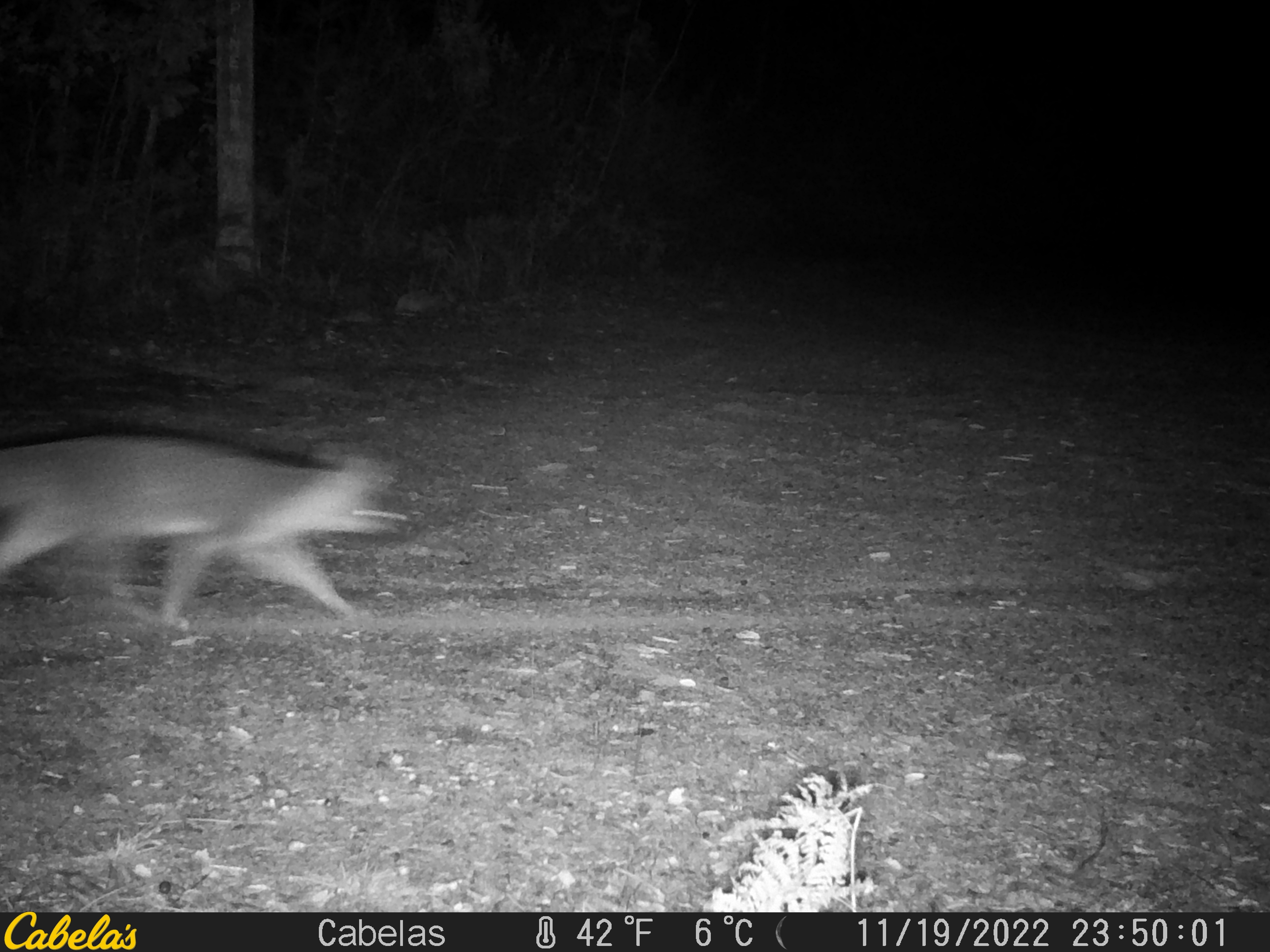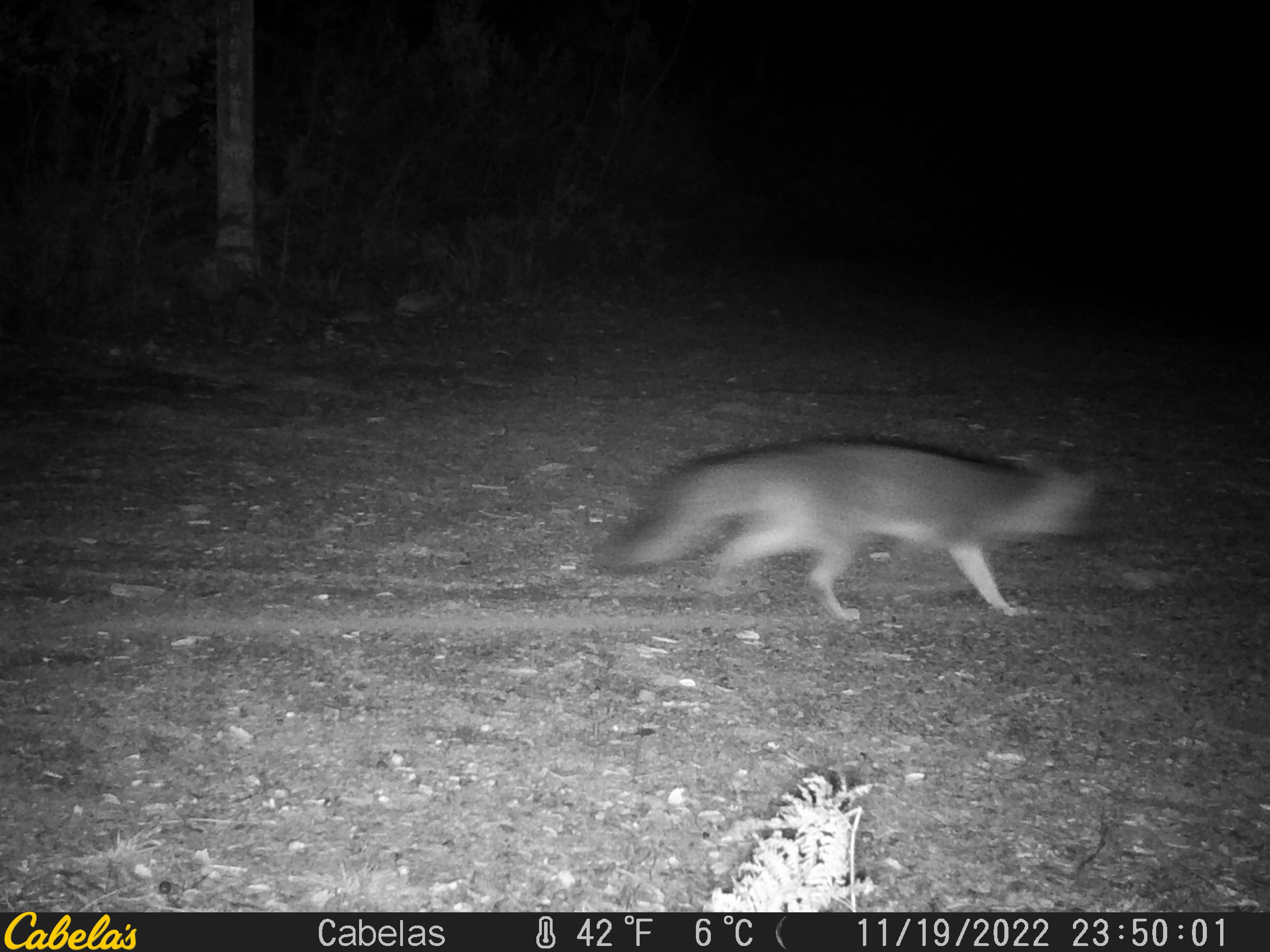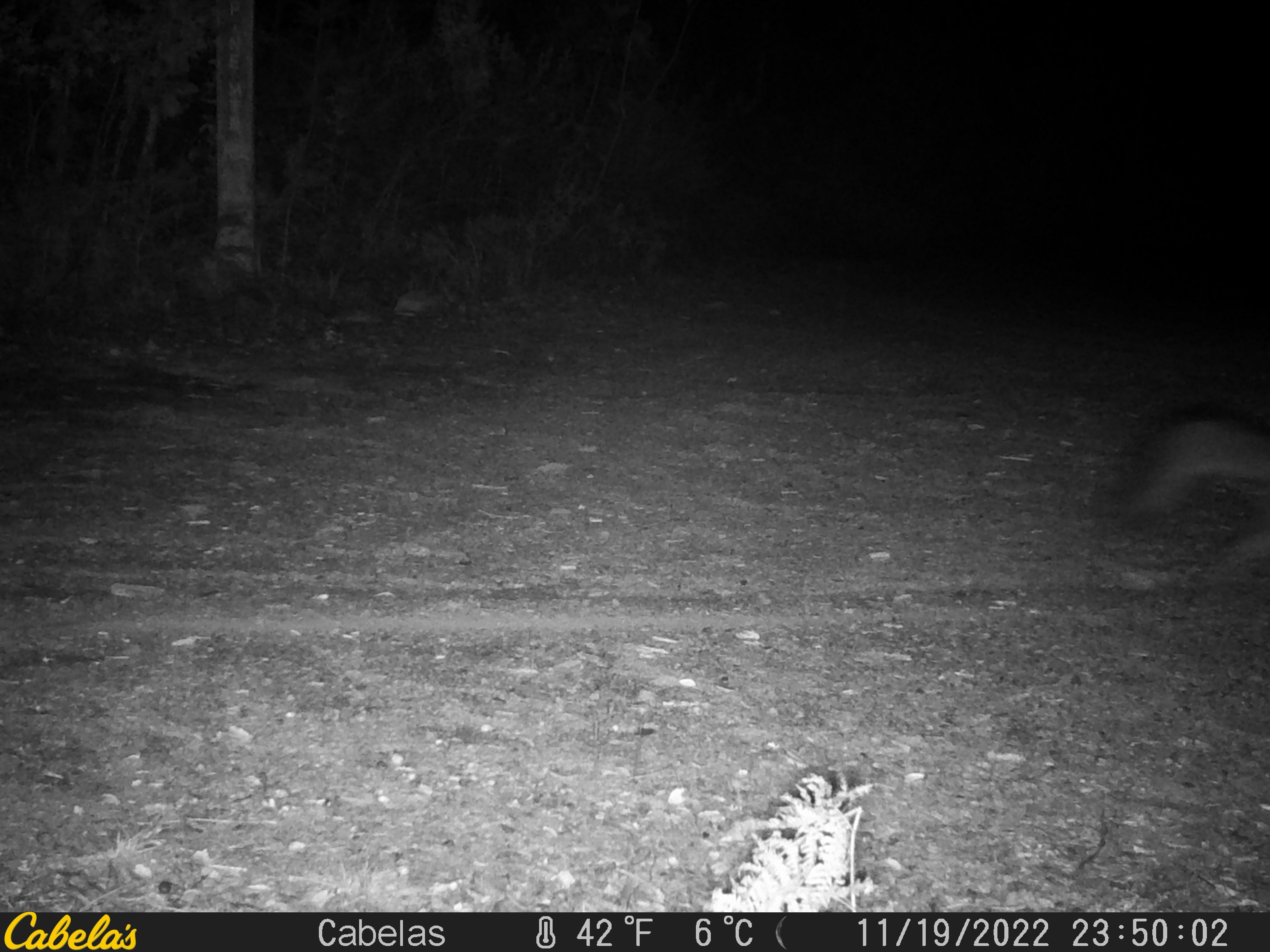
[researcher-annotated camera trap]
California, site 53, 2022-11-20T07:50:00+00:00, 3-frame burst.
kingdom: Animalia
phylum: Chordata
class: Mammalia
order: Carnivora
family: Canidae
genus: Urocyon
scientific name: Urocyon cinereoargenteus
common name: gray fox